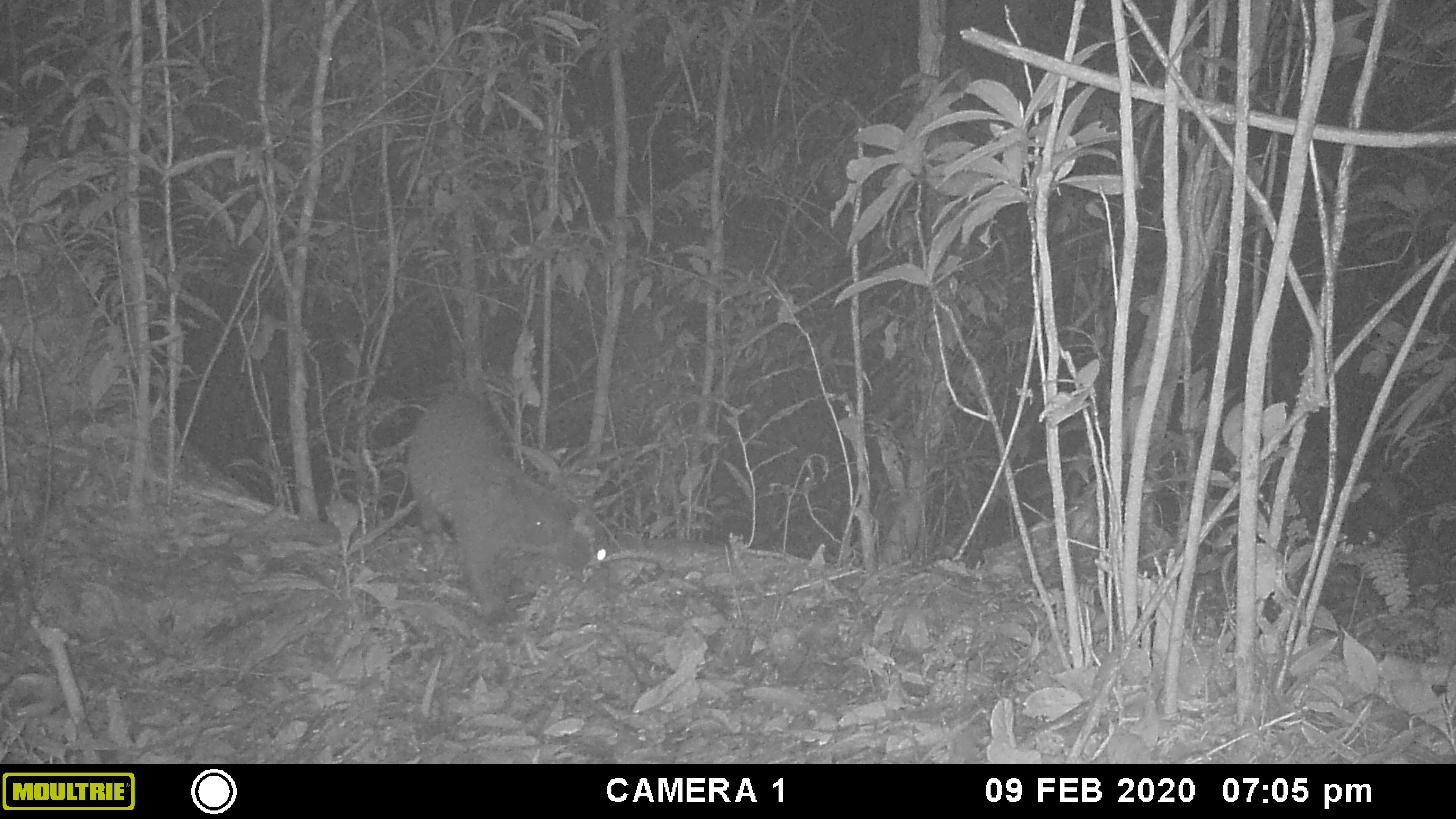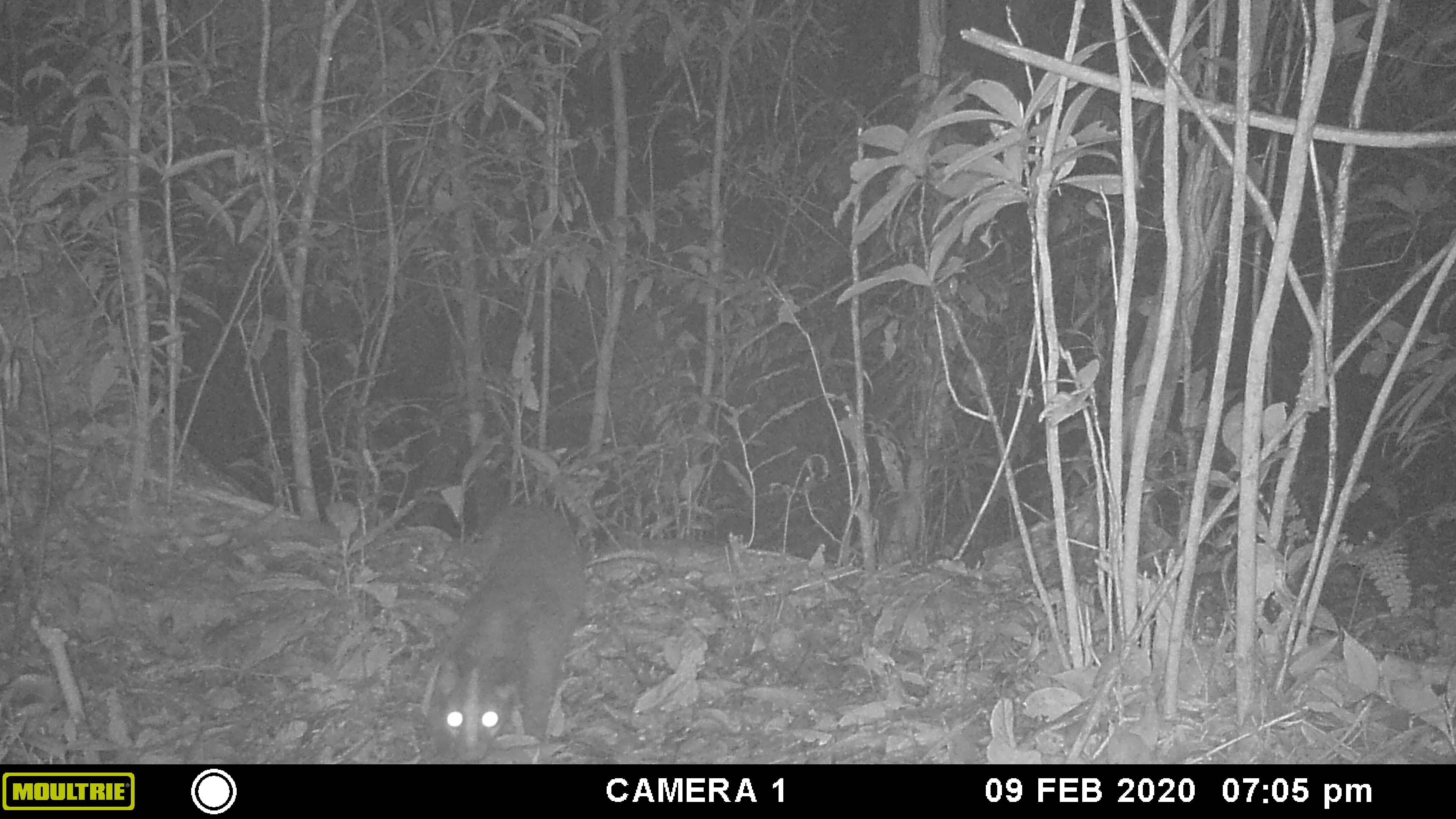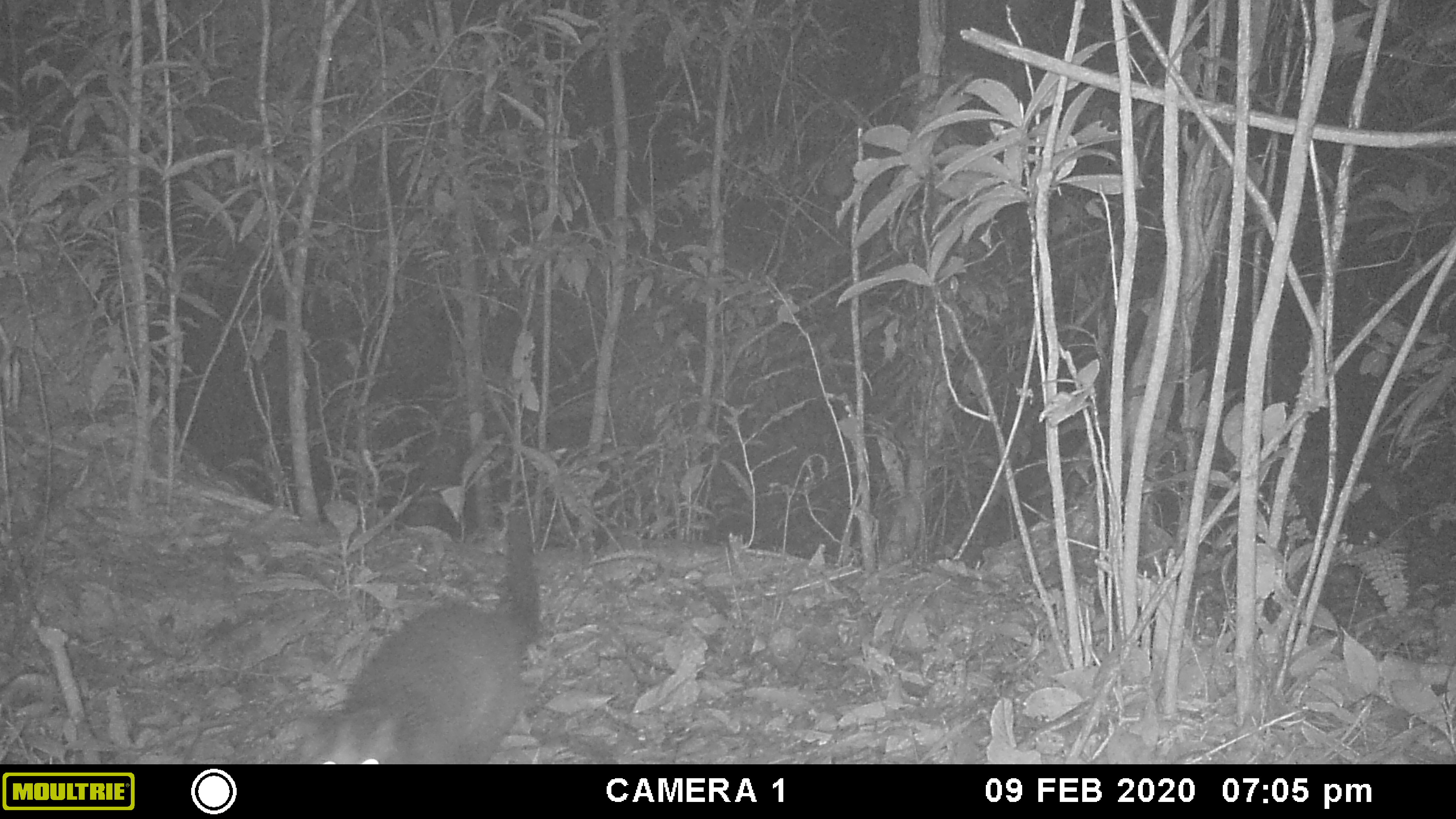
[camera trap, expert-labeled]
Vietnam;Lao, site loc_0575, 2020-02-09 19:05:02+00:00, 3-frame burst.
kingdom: Animalia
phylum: Chordata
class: Mammalia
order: Carnivora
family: Viverridae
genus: Paguma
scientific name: Paguma larvata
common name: masked palm civet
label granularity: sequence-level